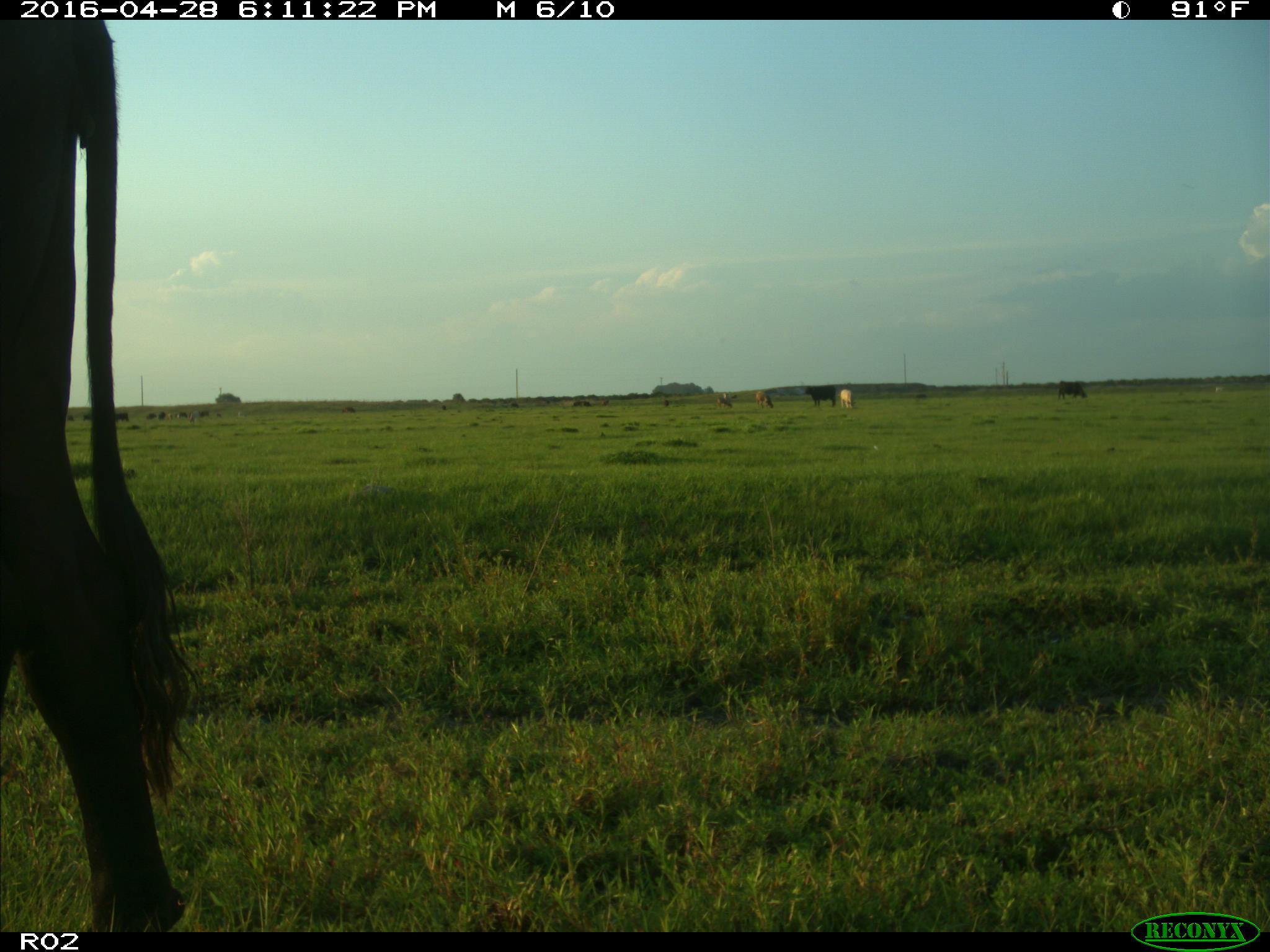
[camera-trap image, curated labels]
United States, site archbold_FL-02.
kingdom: Animalia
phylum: Chordata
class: Mammalia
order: Artiodactyla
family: Bovidae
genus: Bos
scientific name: Bos taurus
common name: domestic cow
Bos taurus (domestic cow).